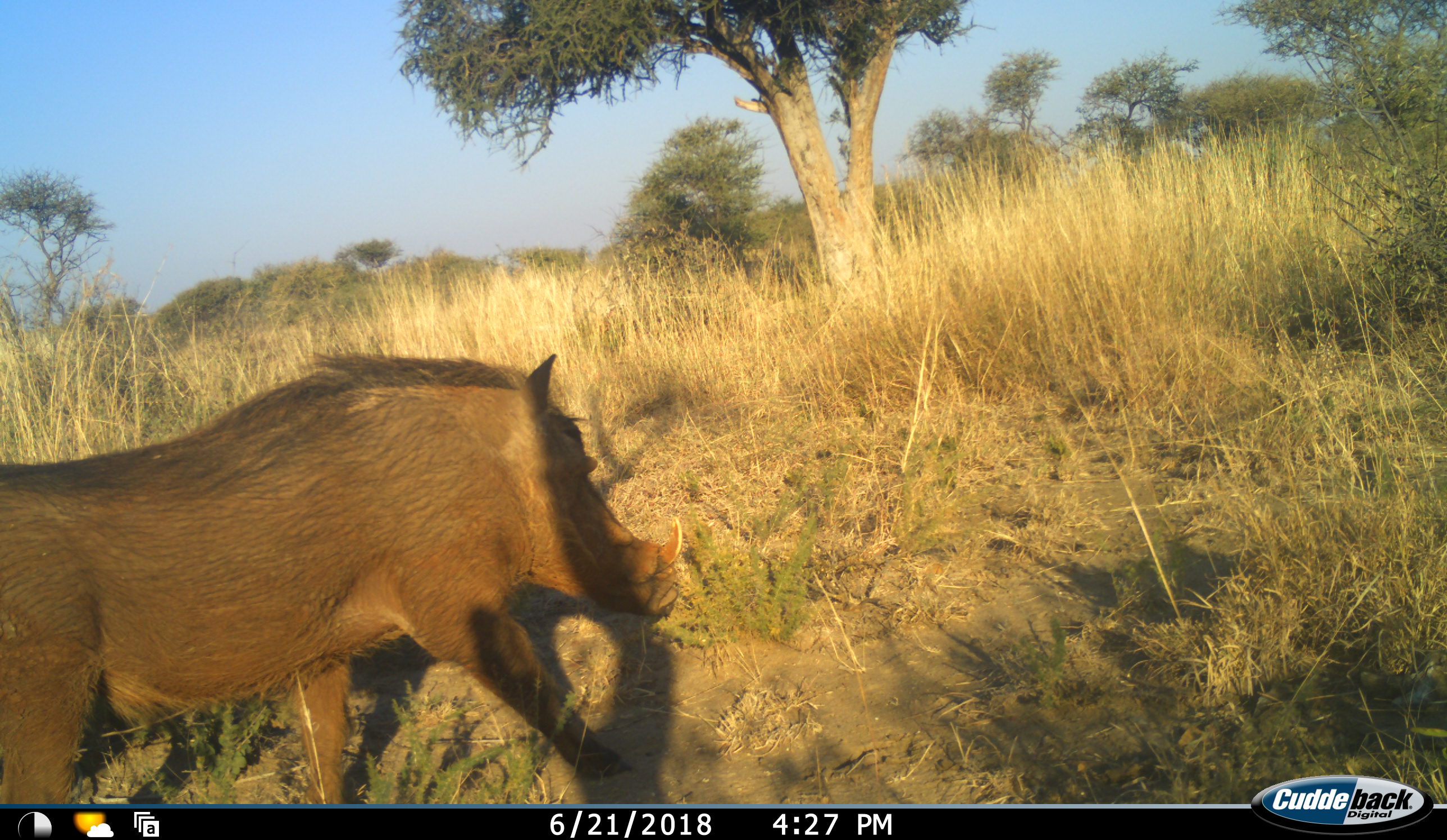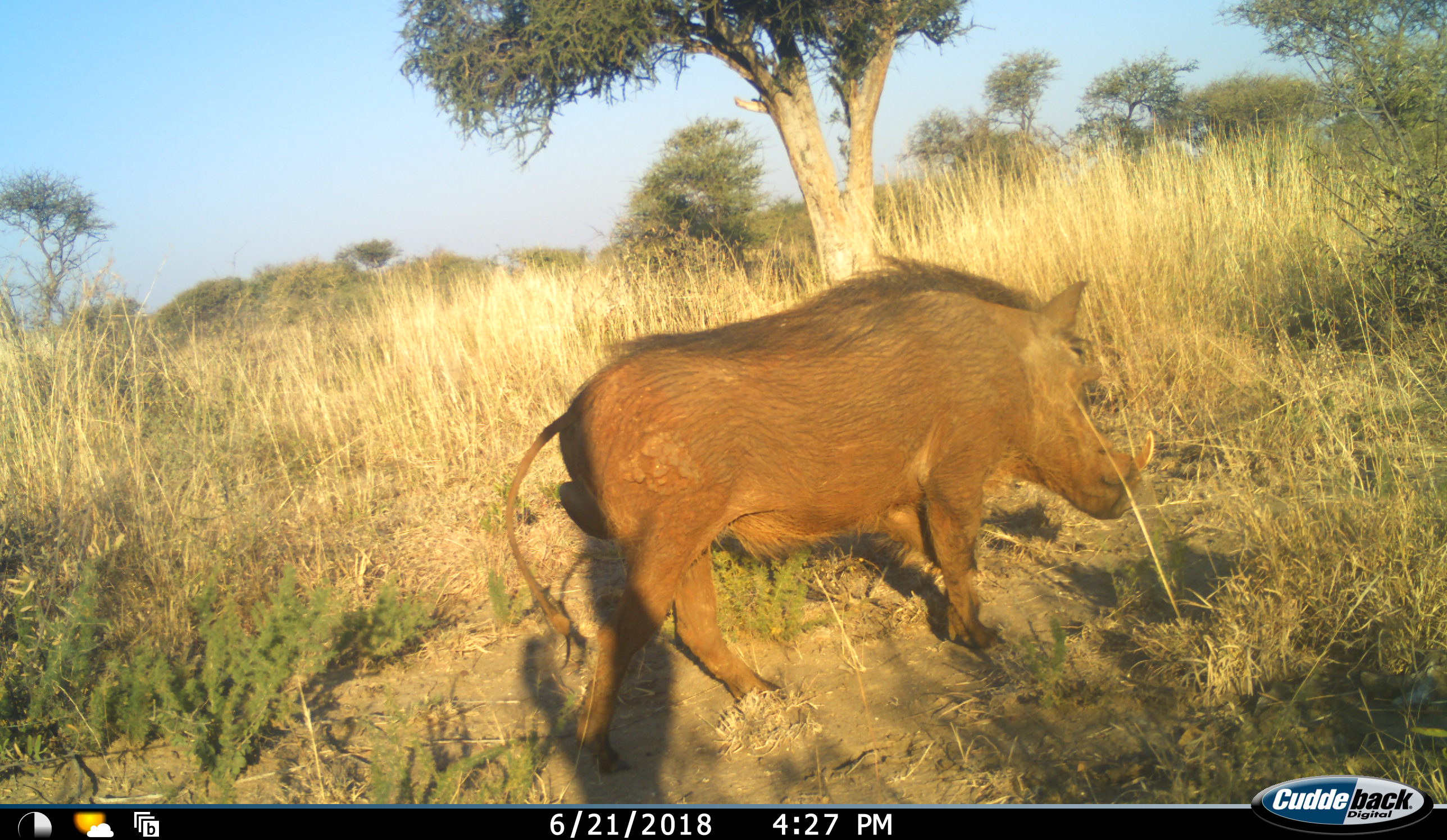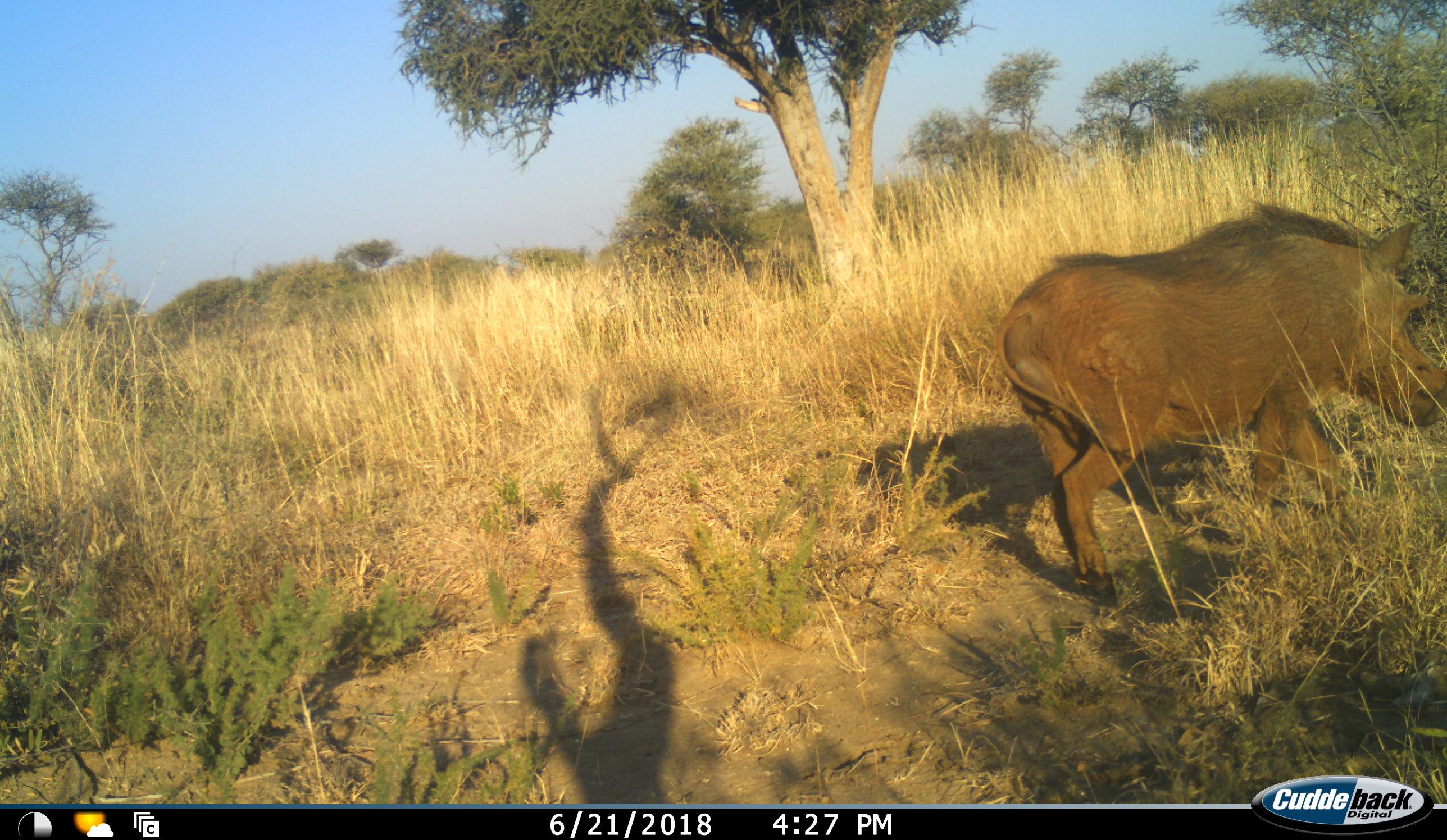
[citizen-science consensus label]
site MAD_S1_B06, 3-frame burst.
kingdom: Animalia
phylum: Chordata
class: Mammalia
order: Artiodactyla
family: Suidae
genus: Phacochoerus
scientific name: Phacochoerus africanus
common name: warthog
Warthog (Phacochoerus africanus), count 1. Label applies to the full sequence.